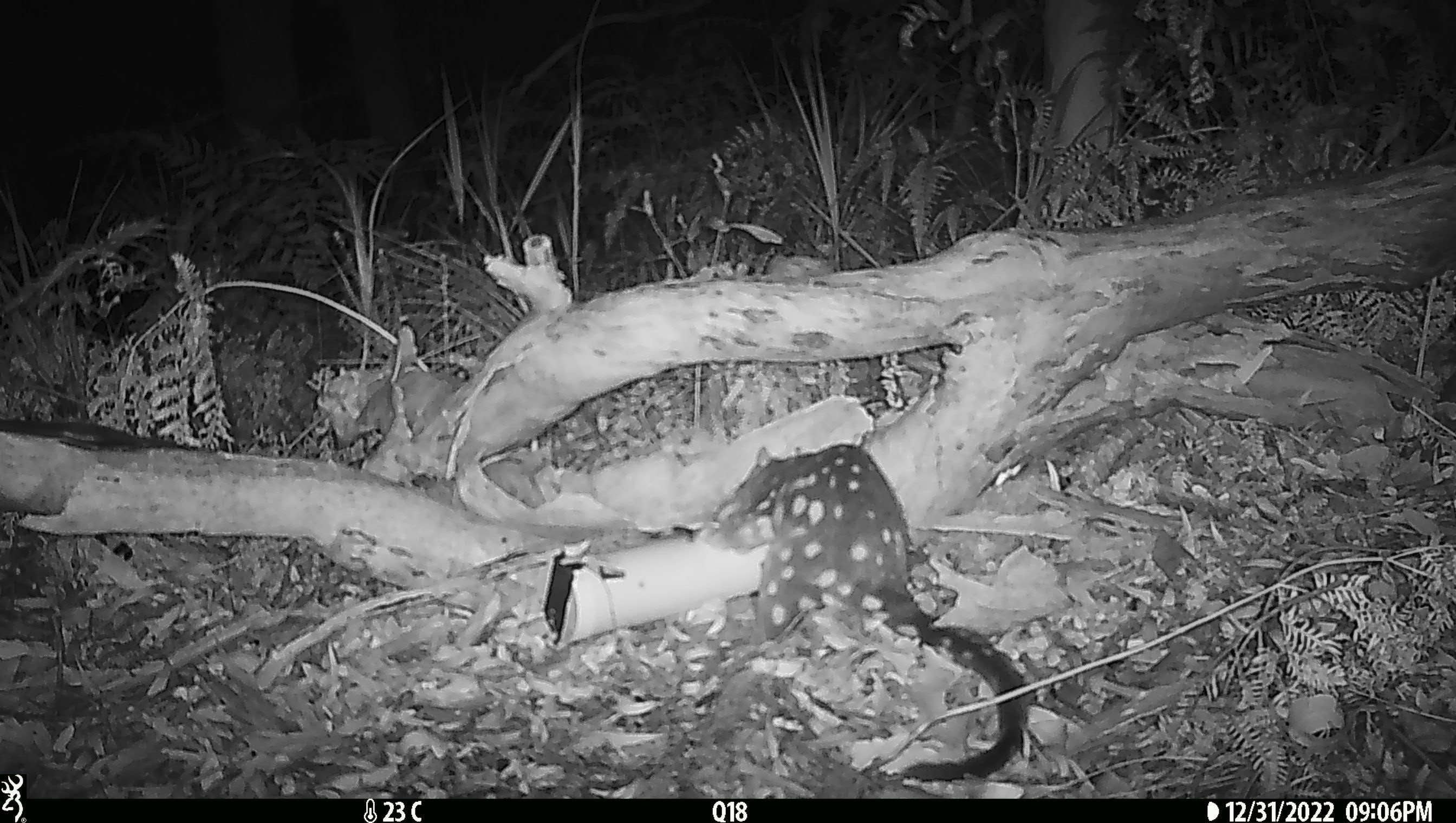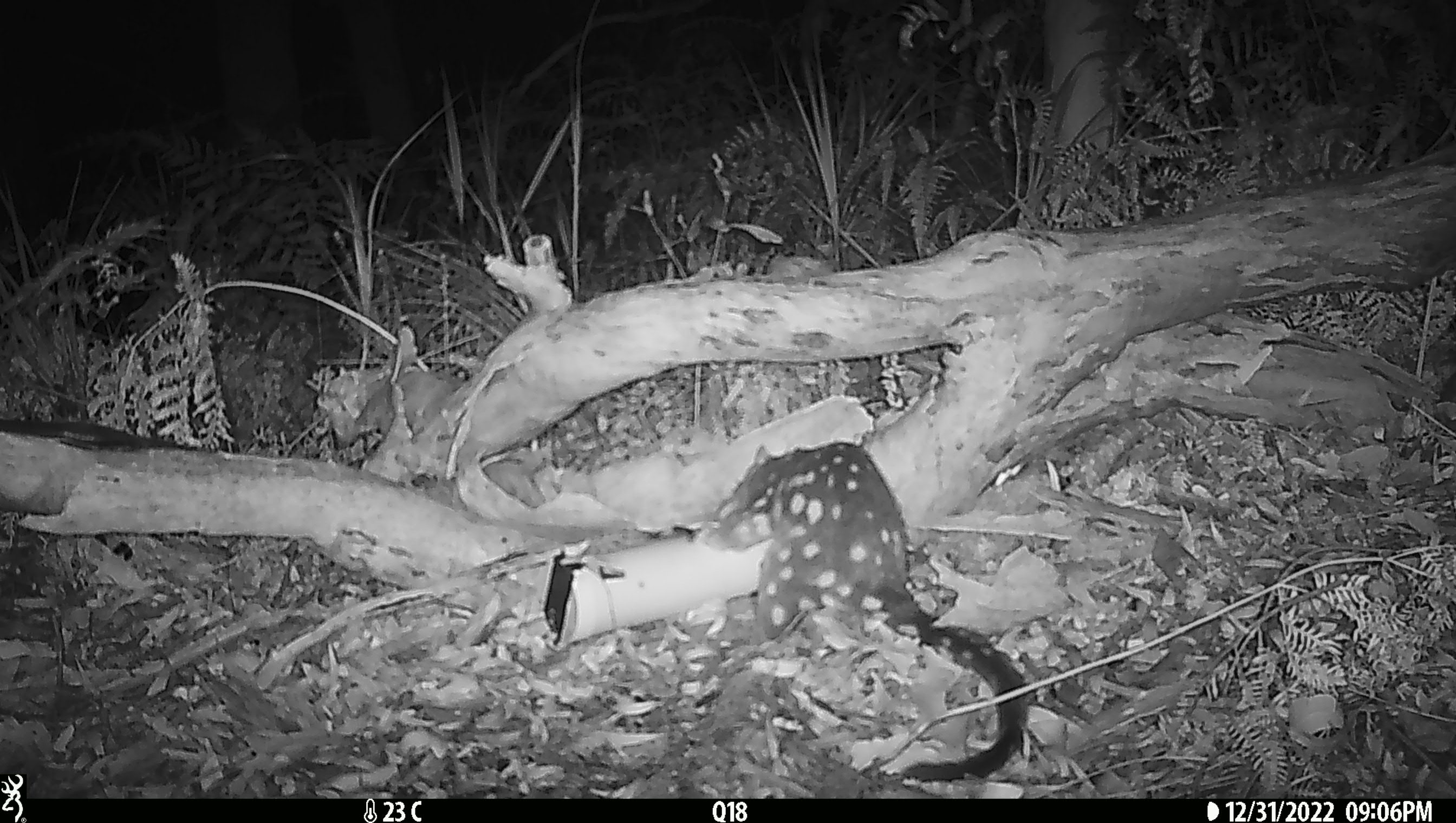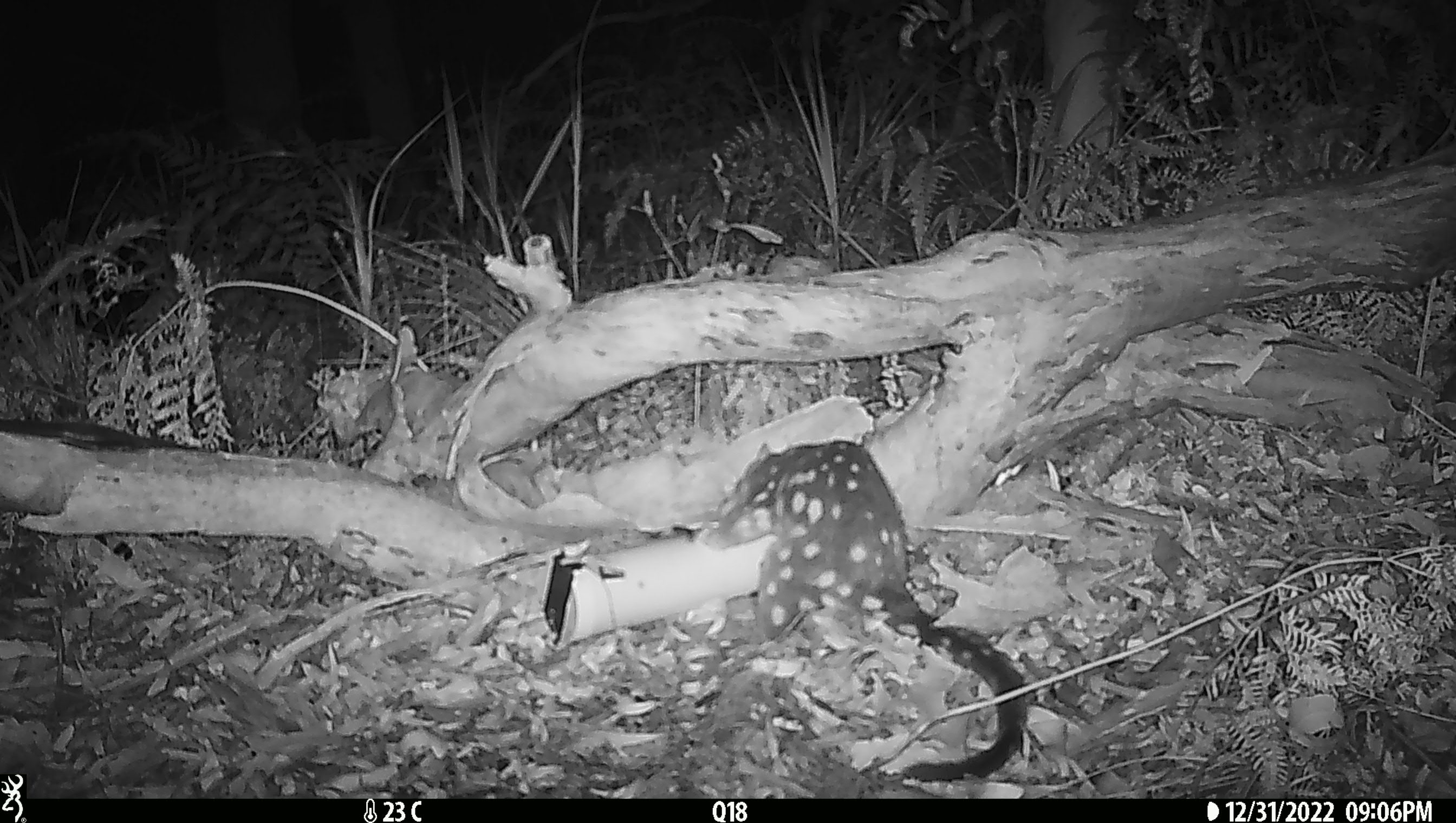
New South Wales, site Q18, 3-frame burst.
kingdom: Animalia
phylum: Chordata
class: Mammalia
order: Dasyuromorphia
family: Dasyuridae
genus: Dasyurus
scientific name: Dasyurus maculatus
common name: spotted-tailed quoll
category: quoll